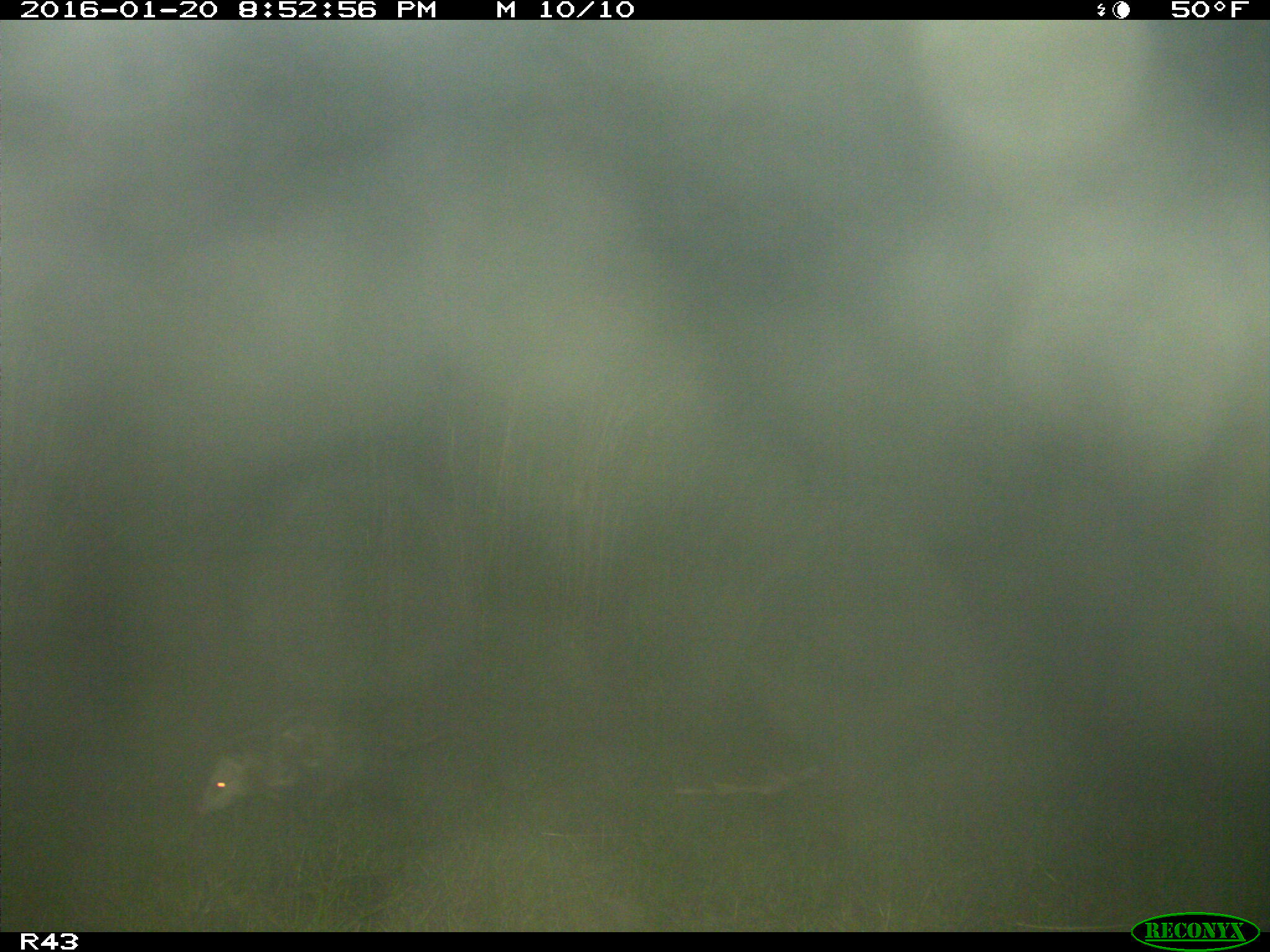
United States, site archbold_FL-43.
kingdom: Animalia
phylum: Chordata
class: Mammalia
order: Didelphimorphia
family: Didelphidae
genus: Didelphis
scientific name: Didelphis virginiana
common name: virginia opossum